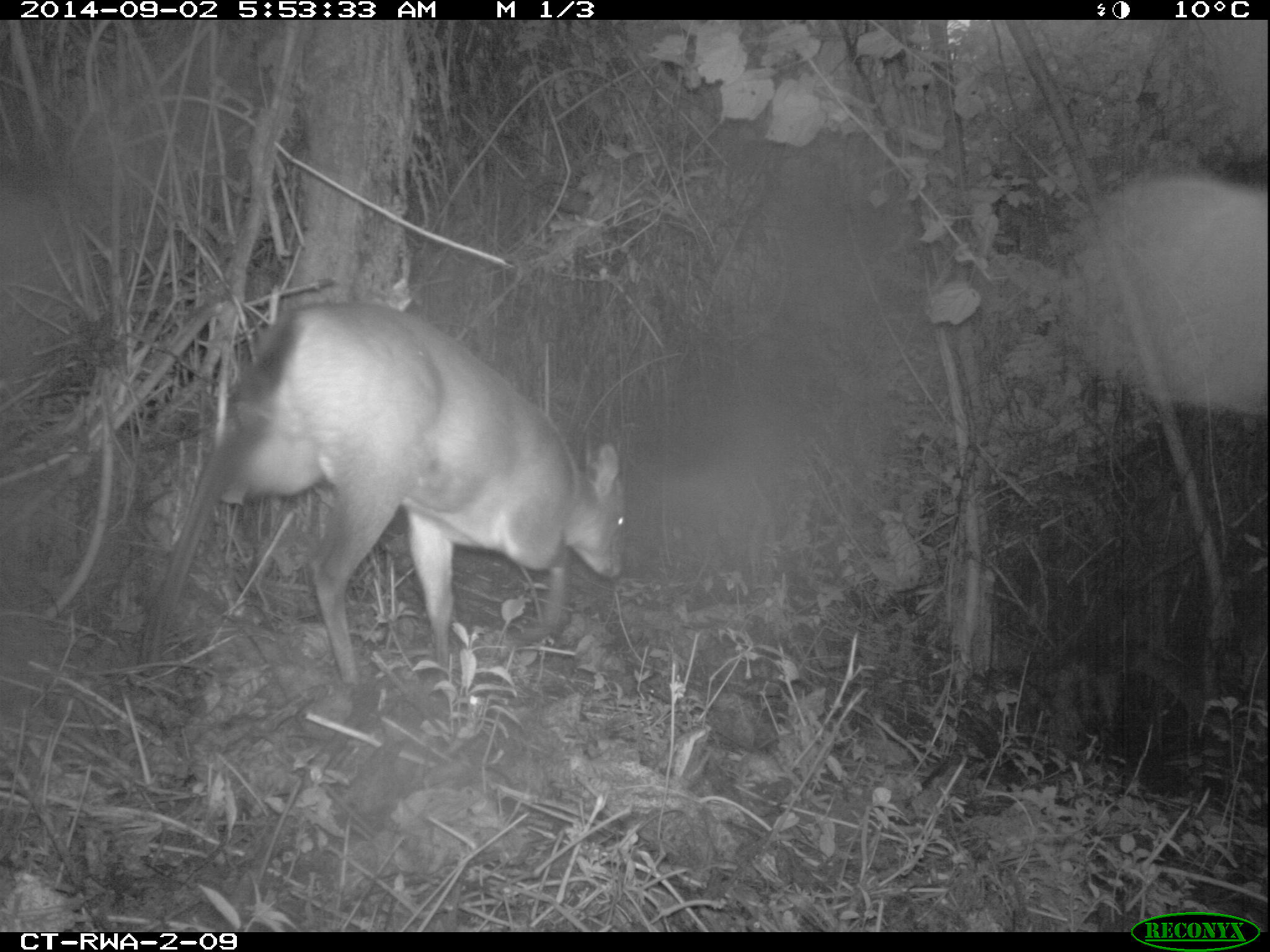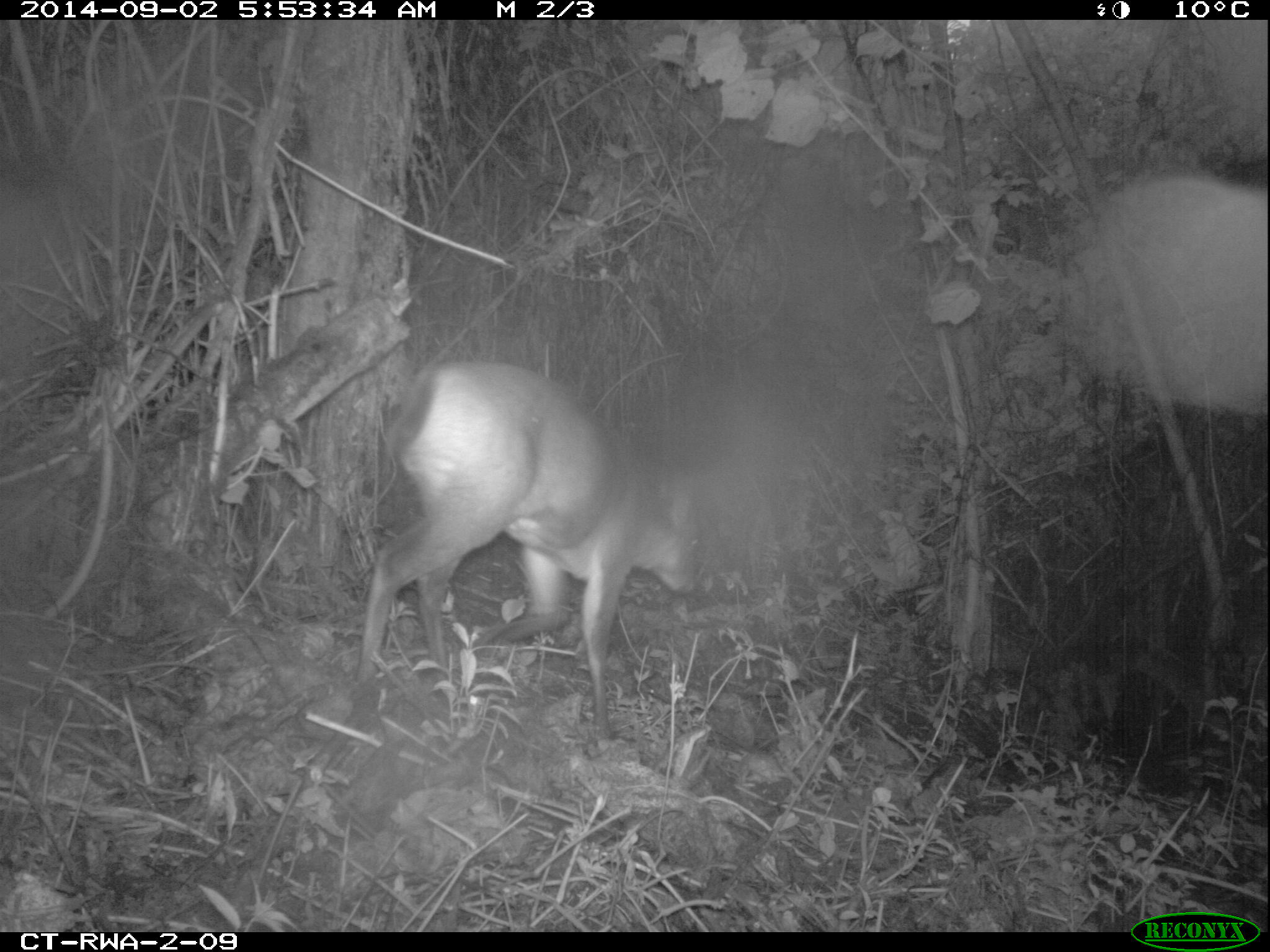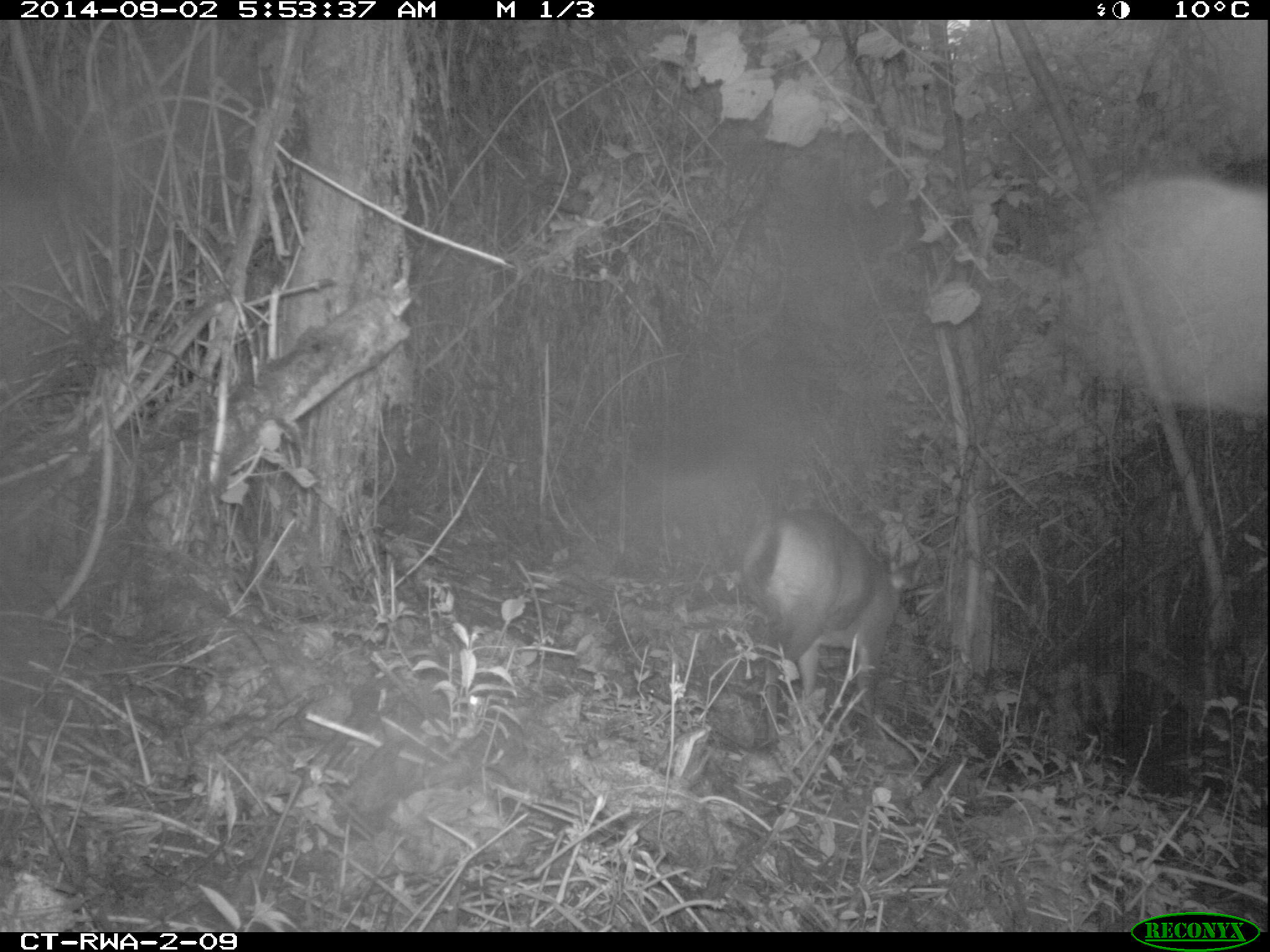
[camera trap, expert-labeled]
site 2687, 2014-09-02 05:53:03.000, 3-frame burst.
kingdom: Animalia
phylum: Chordata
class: Mammalia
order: Artiodactyla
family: Bovidae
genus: Cephalophus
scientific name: Cephalophus nigrifrons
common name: black-fronted duiker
Cephalophus nigrifrons (black-fronted duiker), count 1.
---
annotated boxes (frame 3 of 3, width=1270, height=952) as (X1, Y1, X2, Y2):
cephalophus nigrifrons: (741, 506, 914, 747)